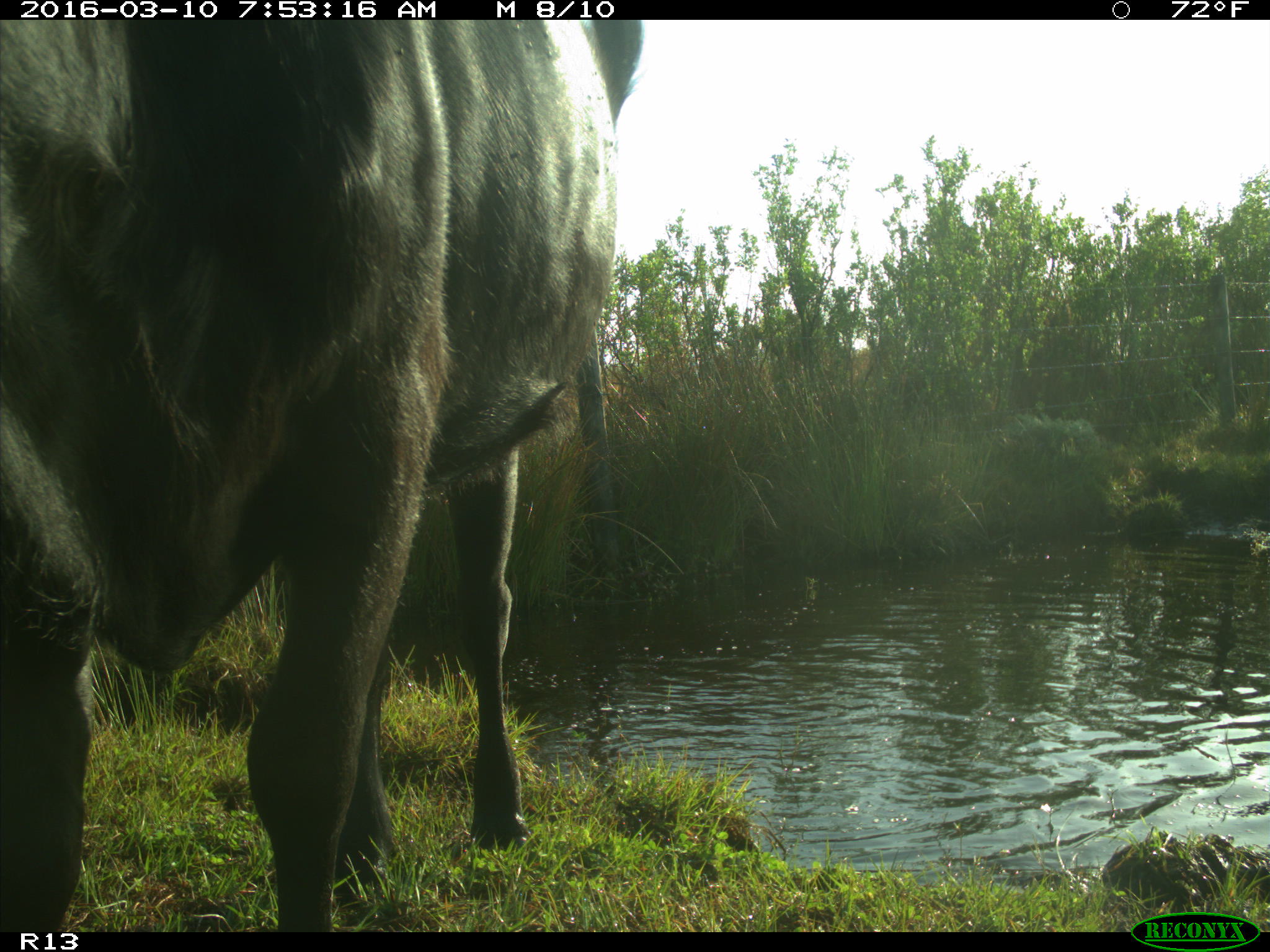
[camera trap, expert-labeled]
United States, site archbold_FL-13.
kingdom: Animalia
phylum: Chordata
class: Mammalia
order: Artiodactyla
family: Bovidae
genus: Bos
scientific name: Bos taurus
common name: domestic cow